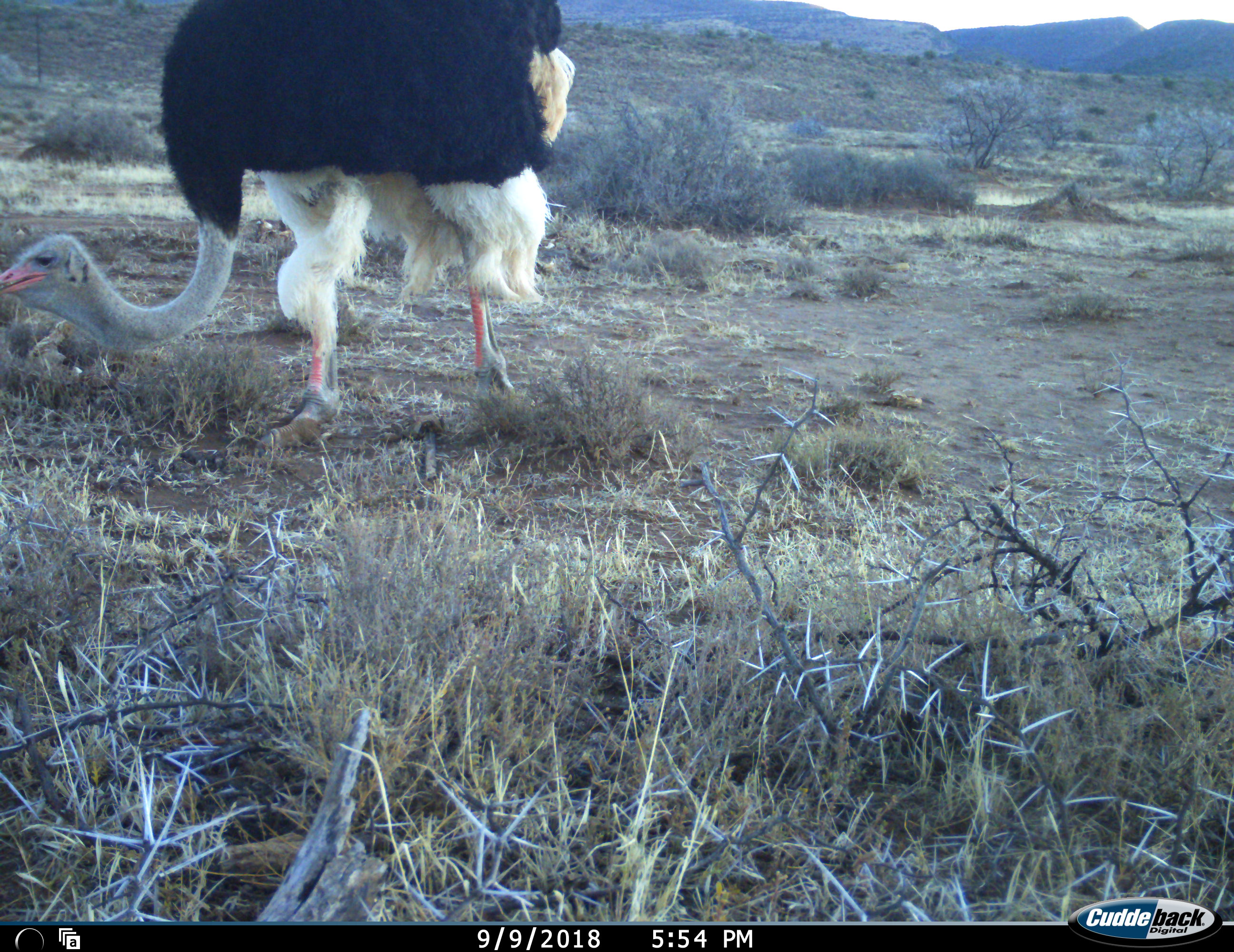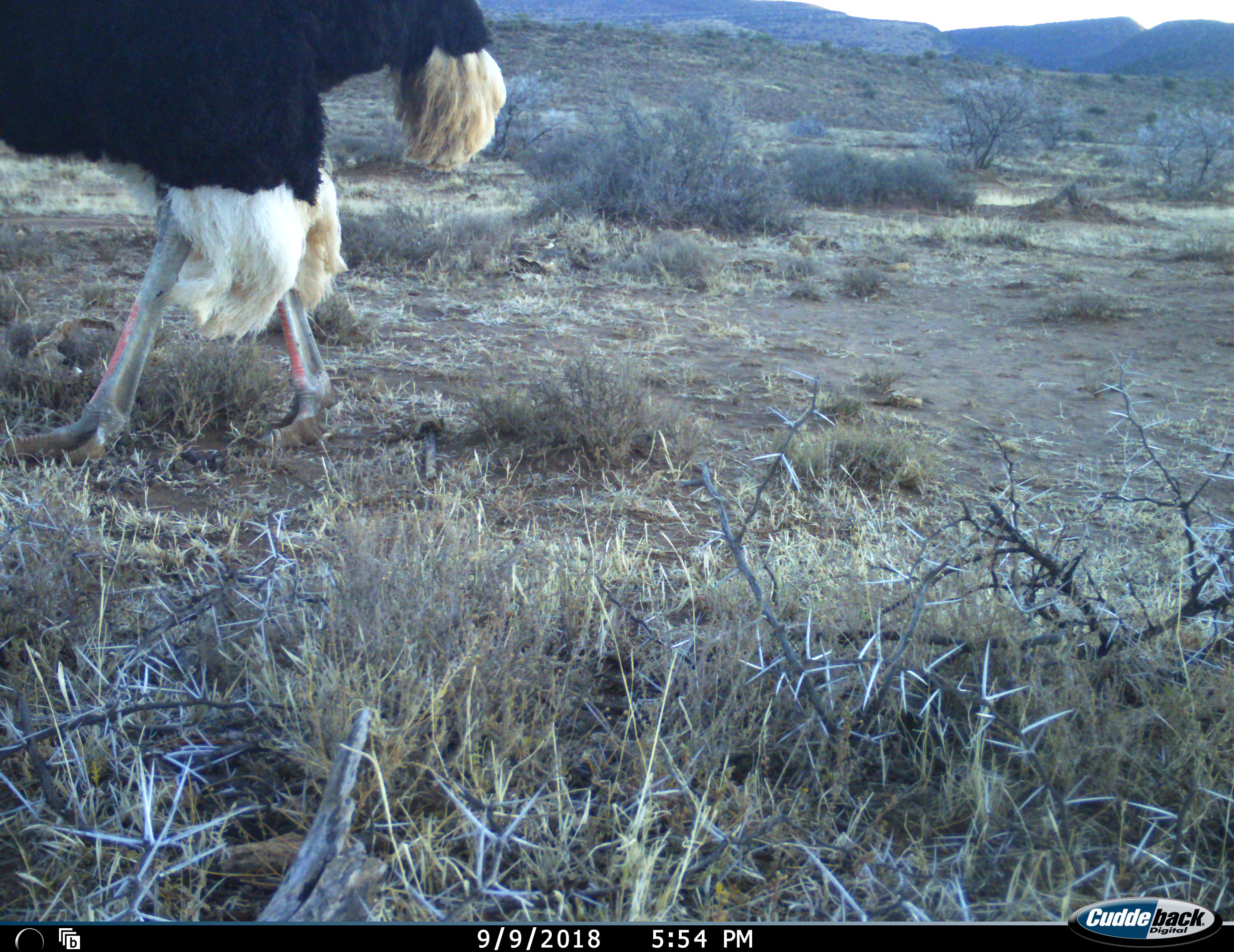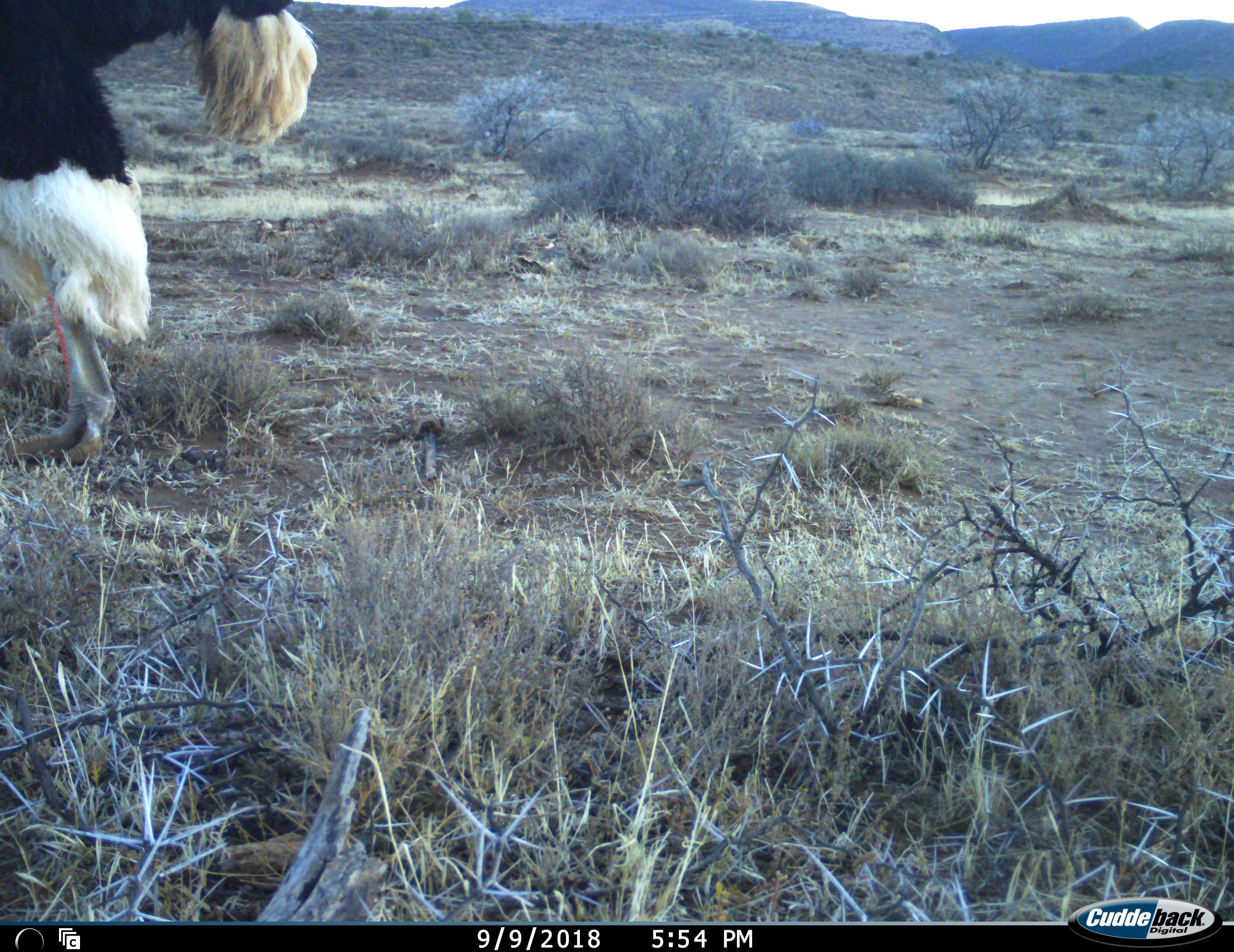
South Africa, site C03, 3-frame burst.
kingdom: Animalia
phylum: Chordata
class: Aves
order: Struthioniformes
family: Struthionidae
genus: Struthio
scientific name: Struthio camelus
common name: ostrich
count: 1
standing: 10%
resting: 0%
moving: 90%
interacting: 0%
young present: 0%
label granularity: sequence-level